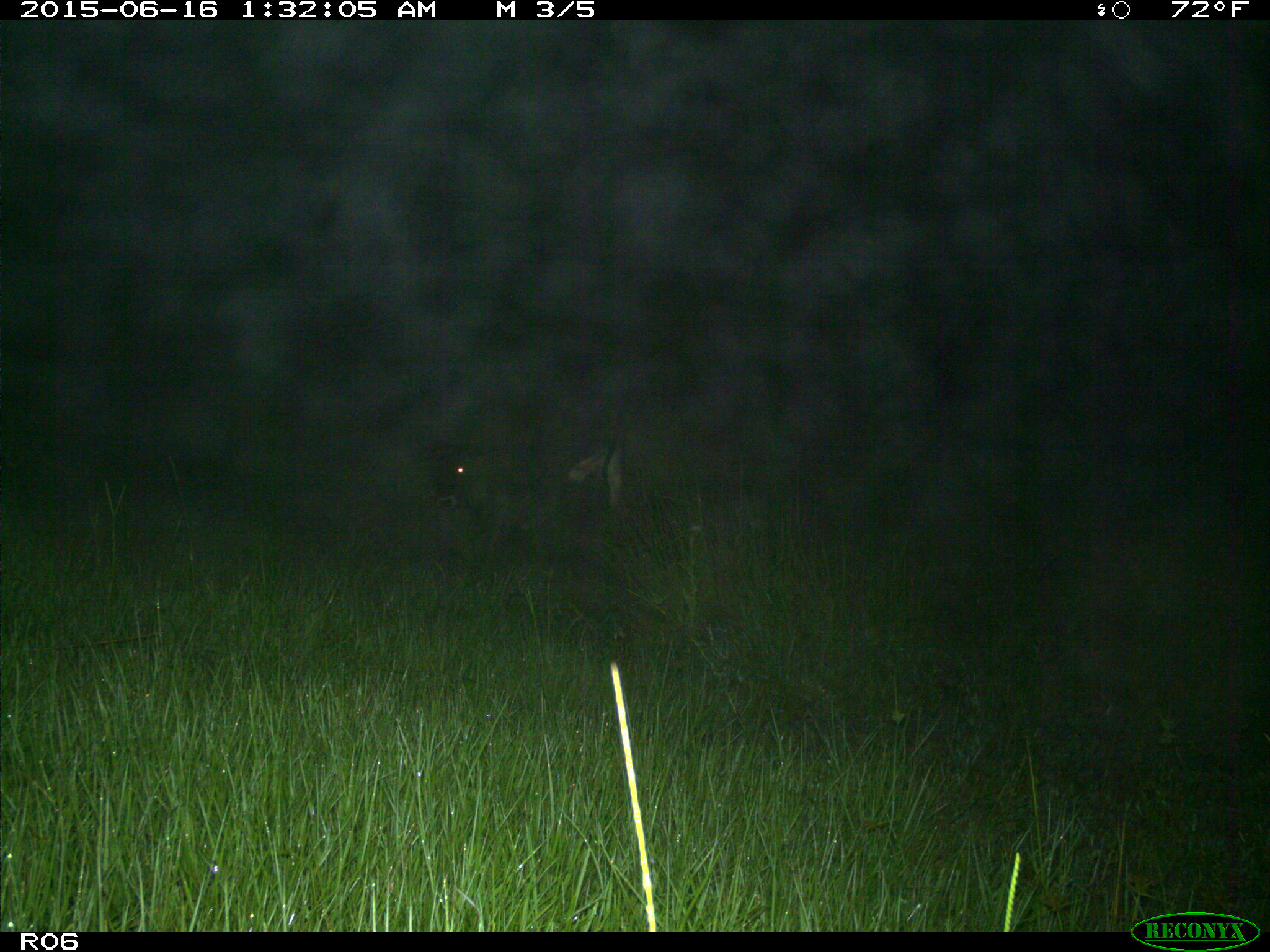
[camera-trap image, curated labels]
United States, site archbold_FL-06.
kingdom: Animalia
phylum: Chordata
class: Mammalia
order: Artiodactyla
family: Bovidae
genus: Bos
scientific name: Bos taurus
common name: domestic cow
Bos taurus (domestic cow).